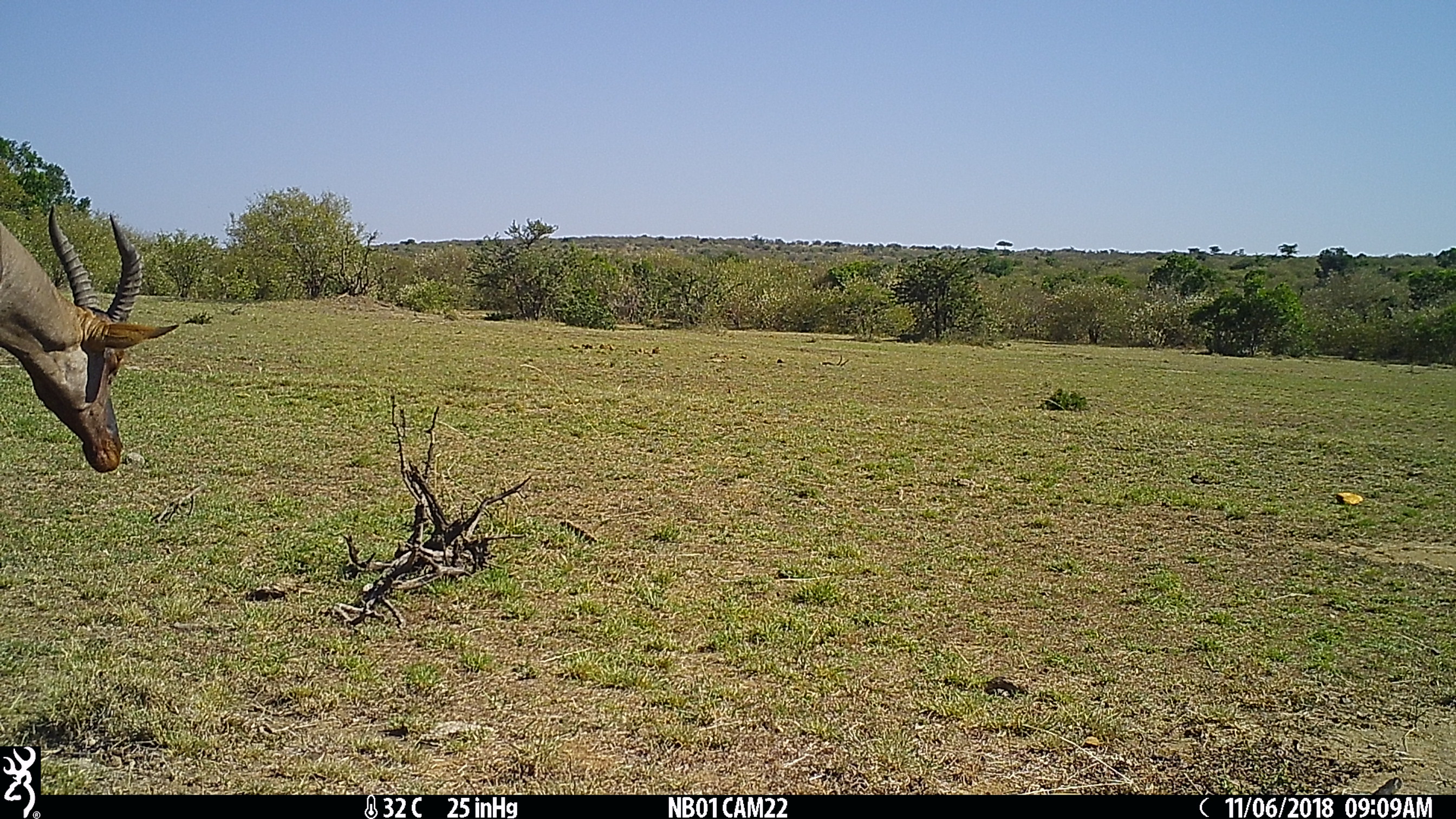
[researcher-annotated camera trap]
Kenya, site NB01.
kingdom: Animalia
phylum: Chordata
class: Mammalia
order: Artiodactyla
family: Bovidae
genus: Damaliscus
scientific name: Damaliscus lunatus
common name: topi